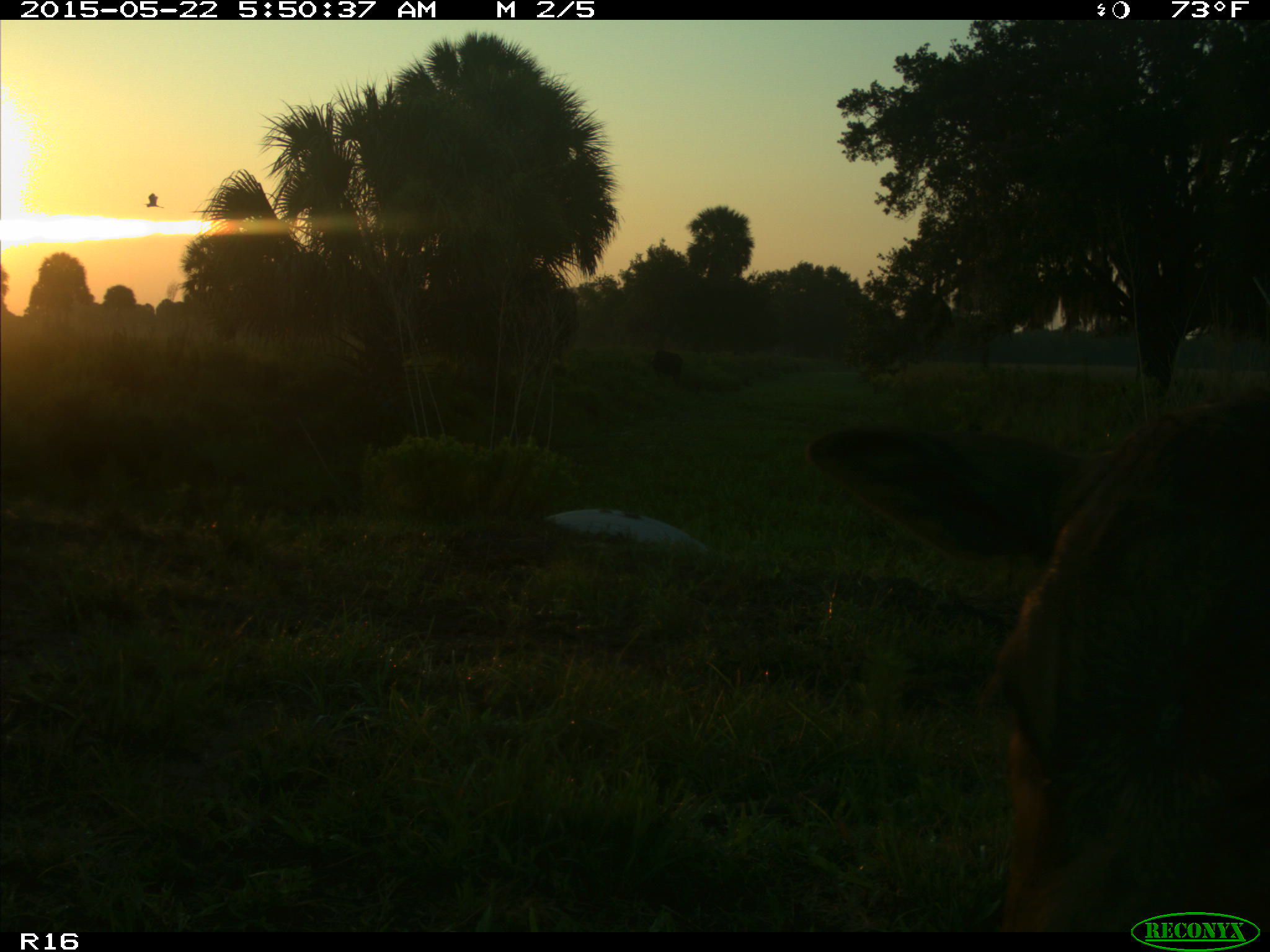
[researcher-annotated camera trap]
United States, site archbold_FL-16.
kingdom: Animalia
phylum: Chordata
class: Mammalia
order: Artiodactyla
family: Bovidae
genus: Bos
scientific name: Bos taurus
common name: domestic cow